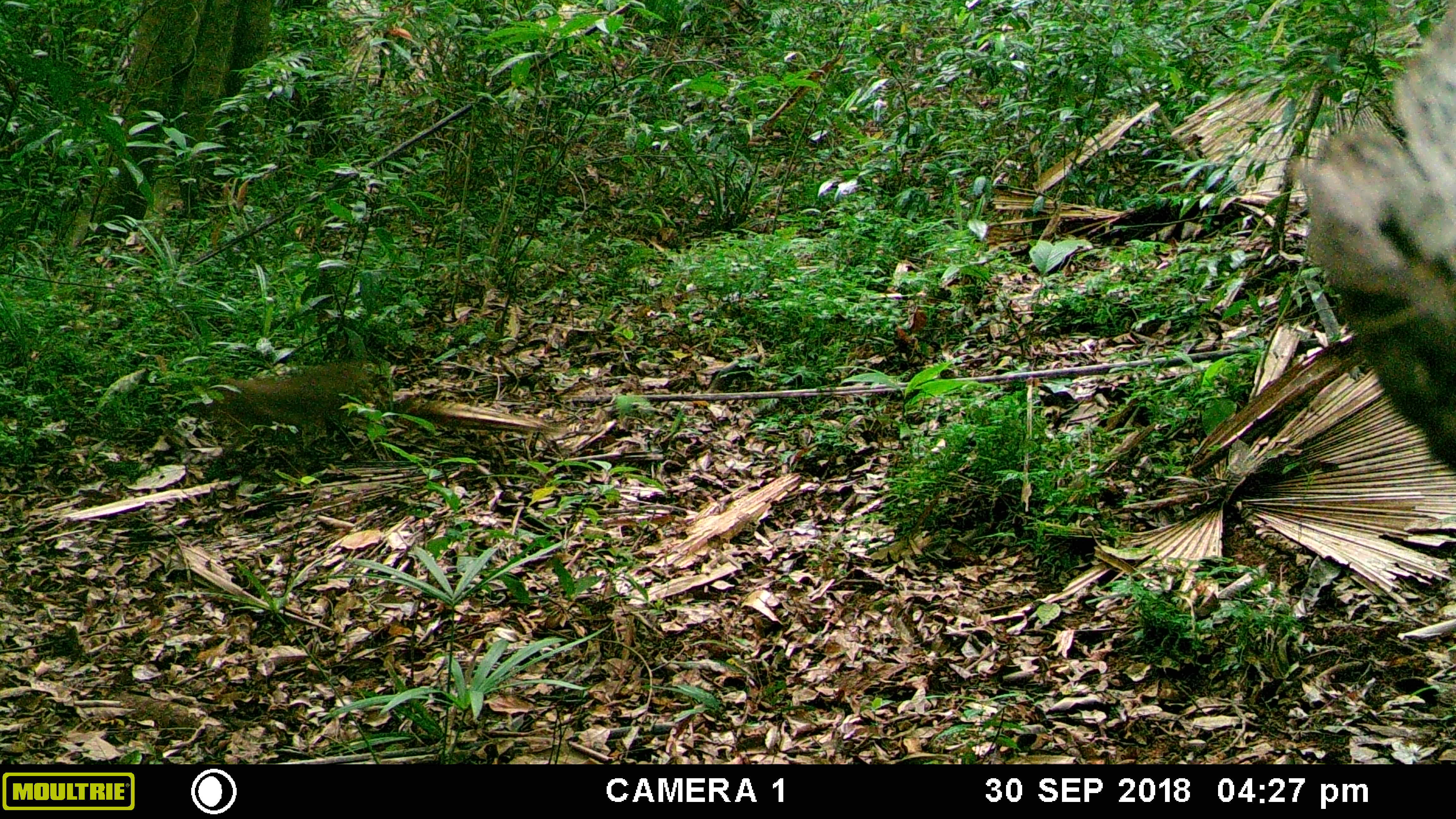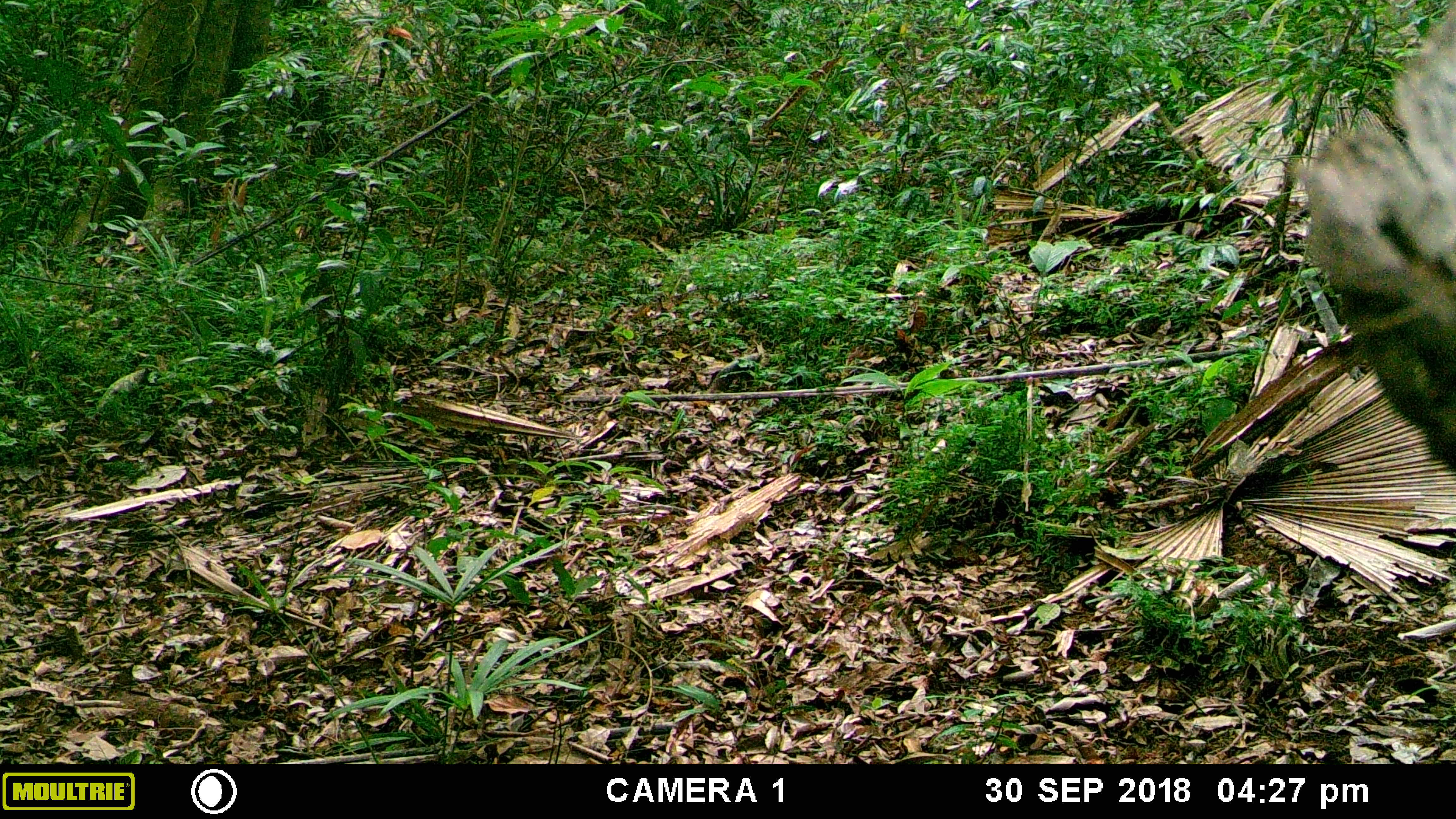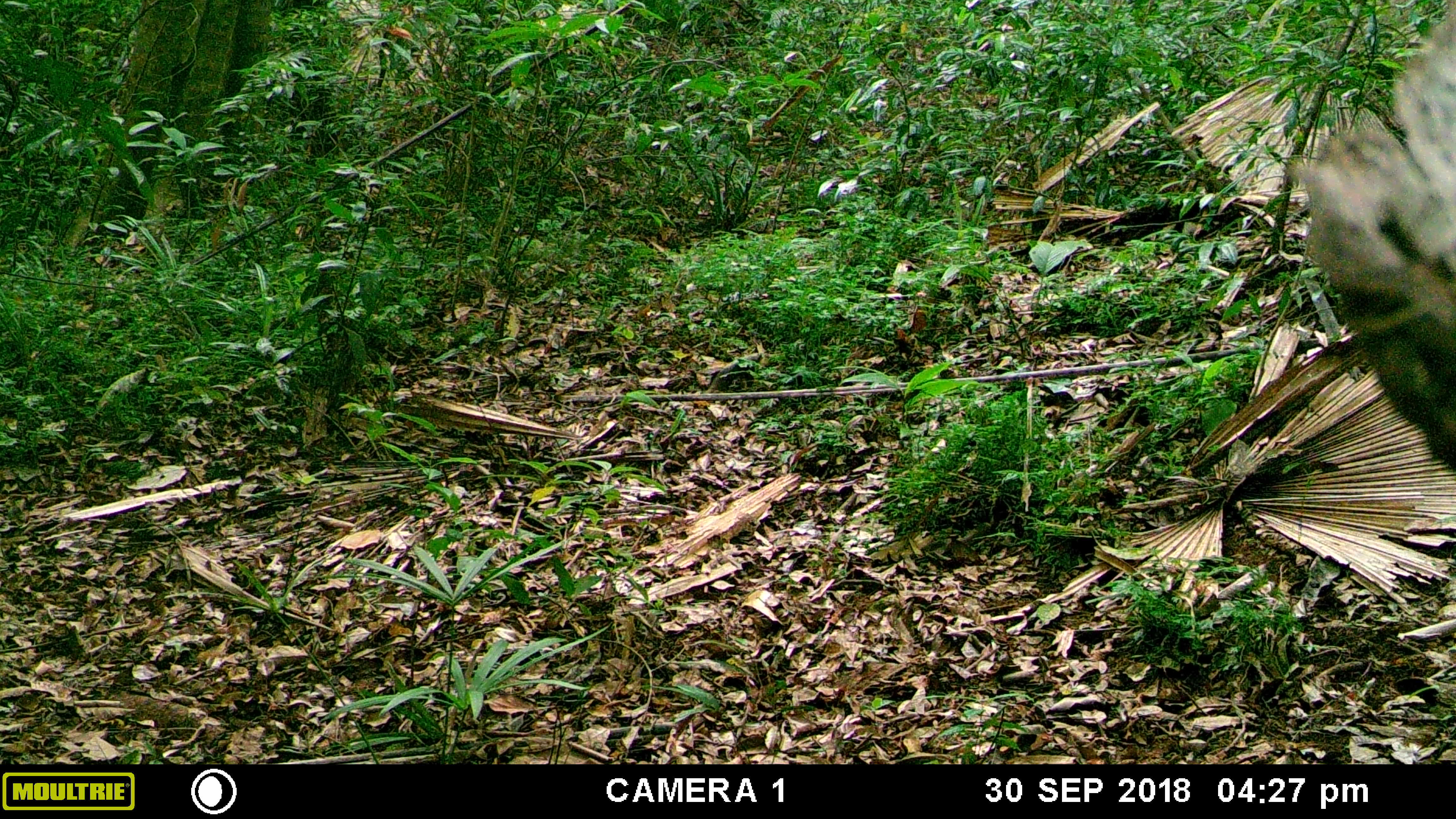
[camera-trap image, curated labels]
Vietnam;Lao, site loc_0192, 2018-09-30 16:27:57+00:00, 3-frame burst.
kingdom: Animalia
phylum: Chordata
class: Mammalia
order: Primates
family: Cercopithecidae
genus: Macaca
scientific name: Macaca nemestrina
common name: pig-tailed macaque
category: pig tailed macaque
Pig tailed macaque (pig-tailed macaque) (Macaca nemestrina). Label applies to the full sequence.